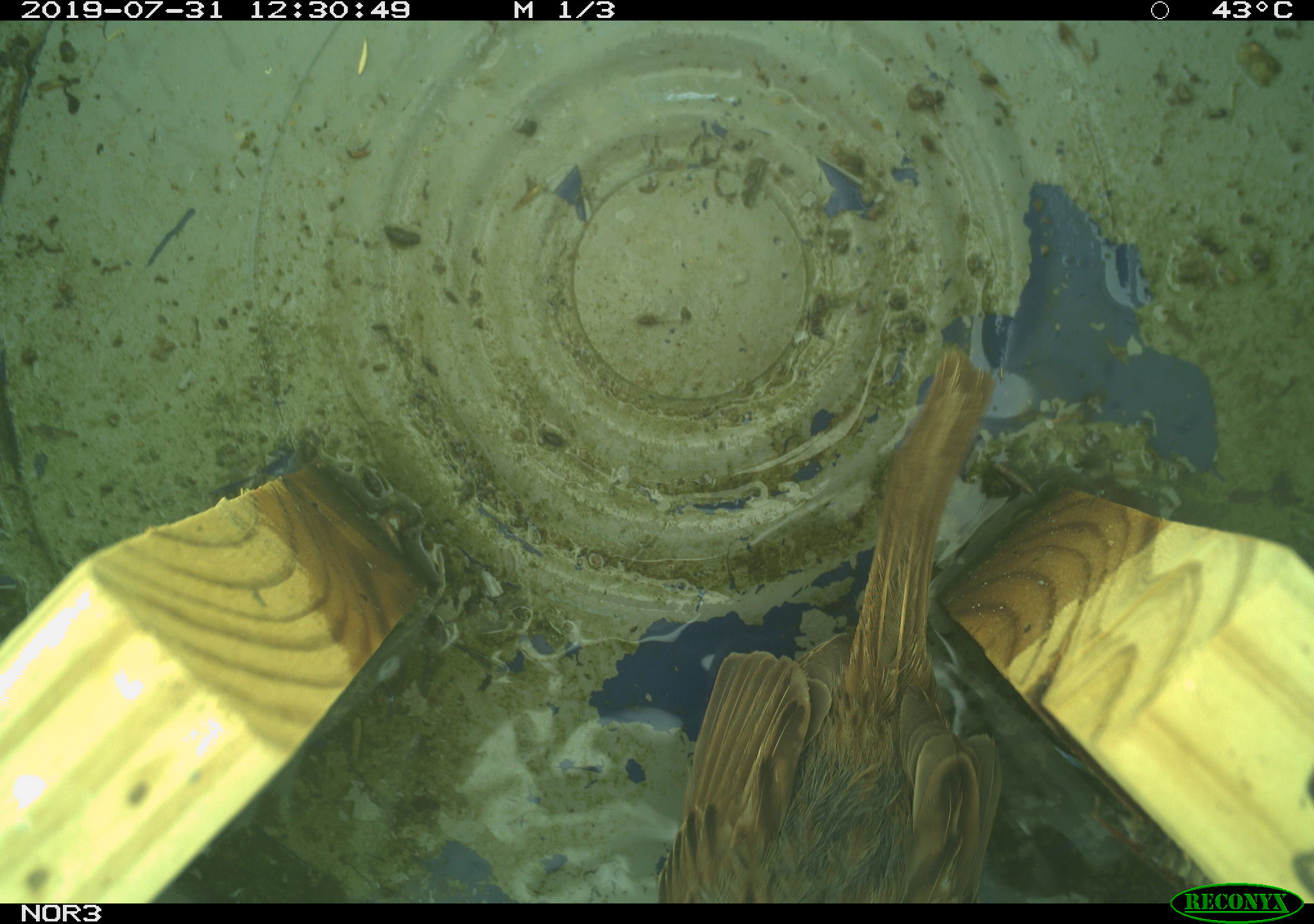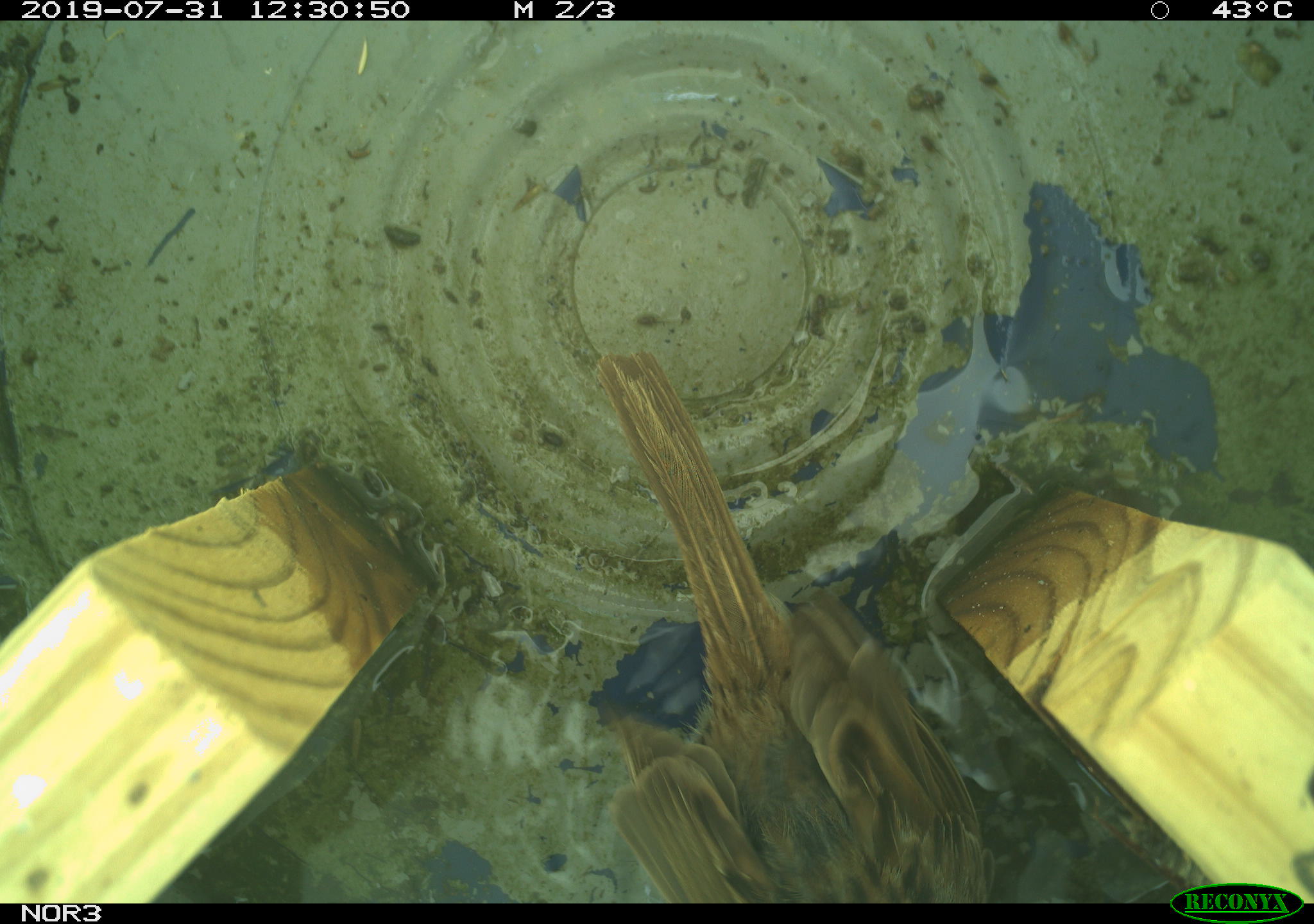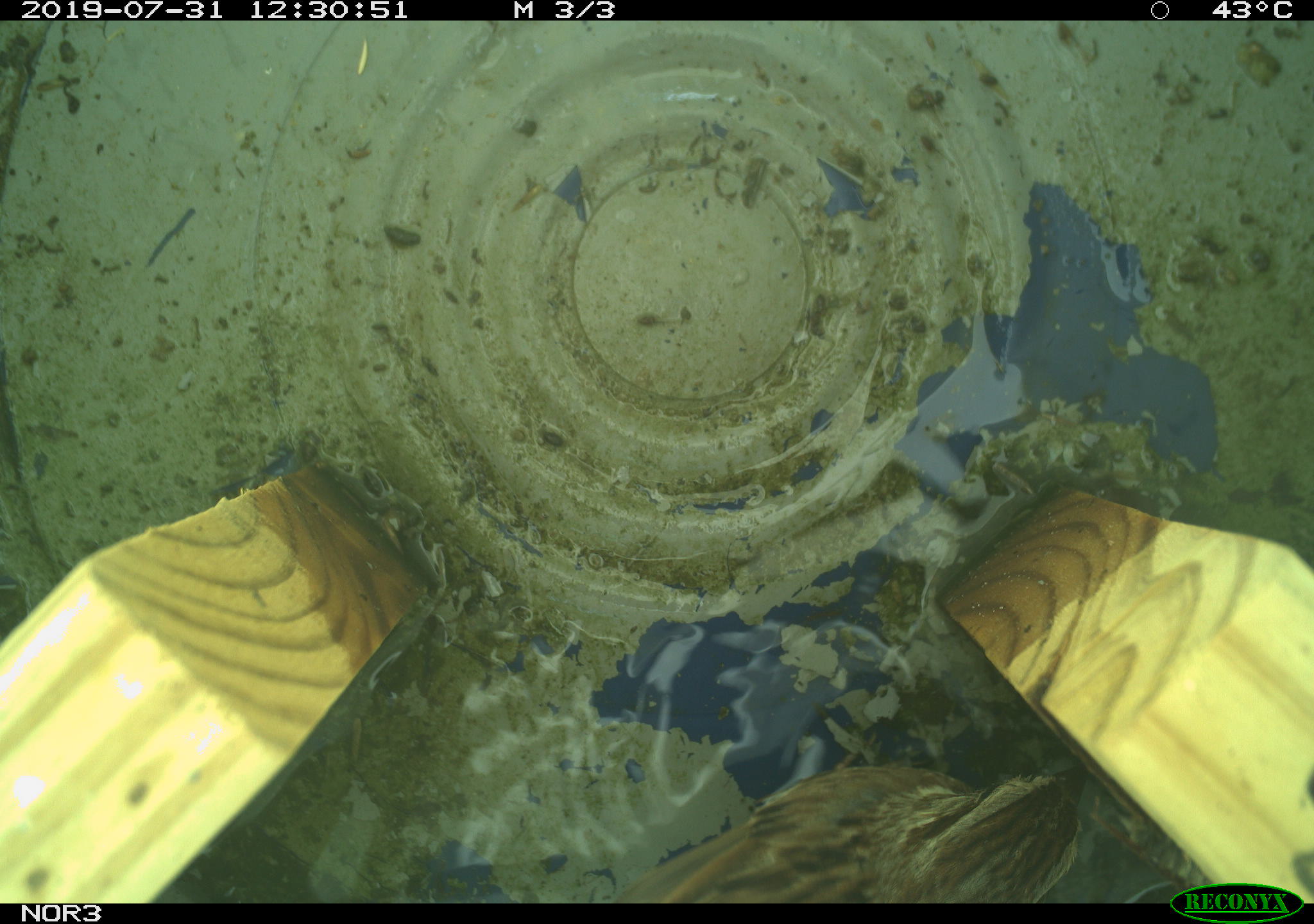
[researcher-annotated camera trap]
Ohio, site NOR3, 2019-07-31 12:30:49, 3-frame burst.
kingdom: Animalia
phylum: Chordata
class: Aves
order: Passeriformes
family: Passerellidae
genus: Melospiza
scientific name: Melospiza melodia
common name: song sparrow